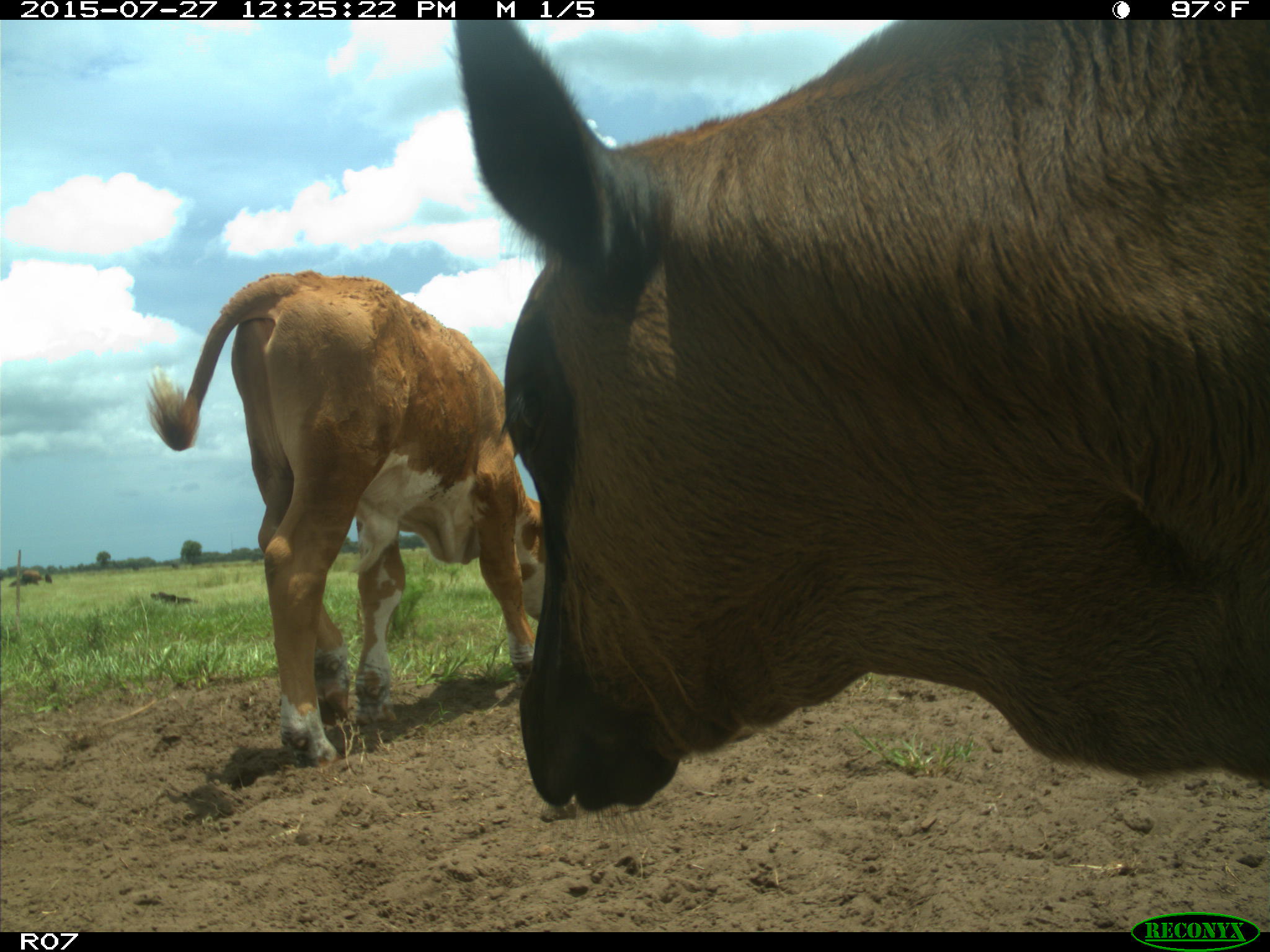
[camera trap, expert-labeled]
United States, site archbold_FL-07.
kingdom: Animalia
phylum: Chordata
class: Mammalia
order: Artiodactyla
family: Bovidae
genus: Bos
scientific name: Bos taurus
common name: domestic cow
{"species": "Bos taurus (domestic cow)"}